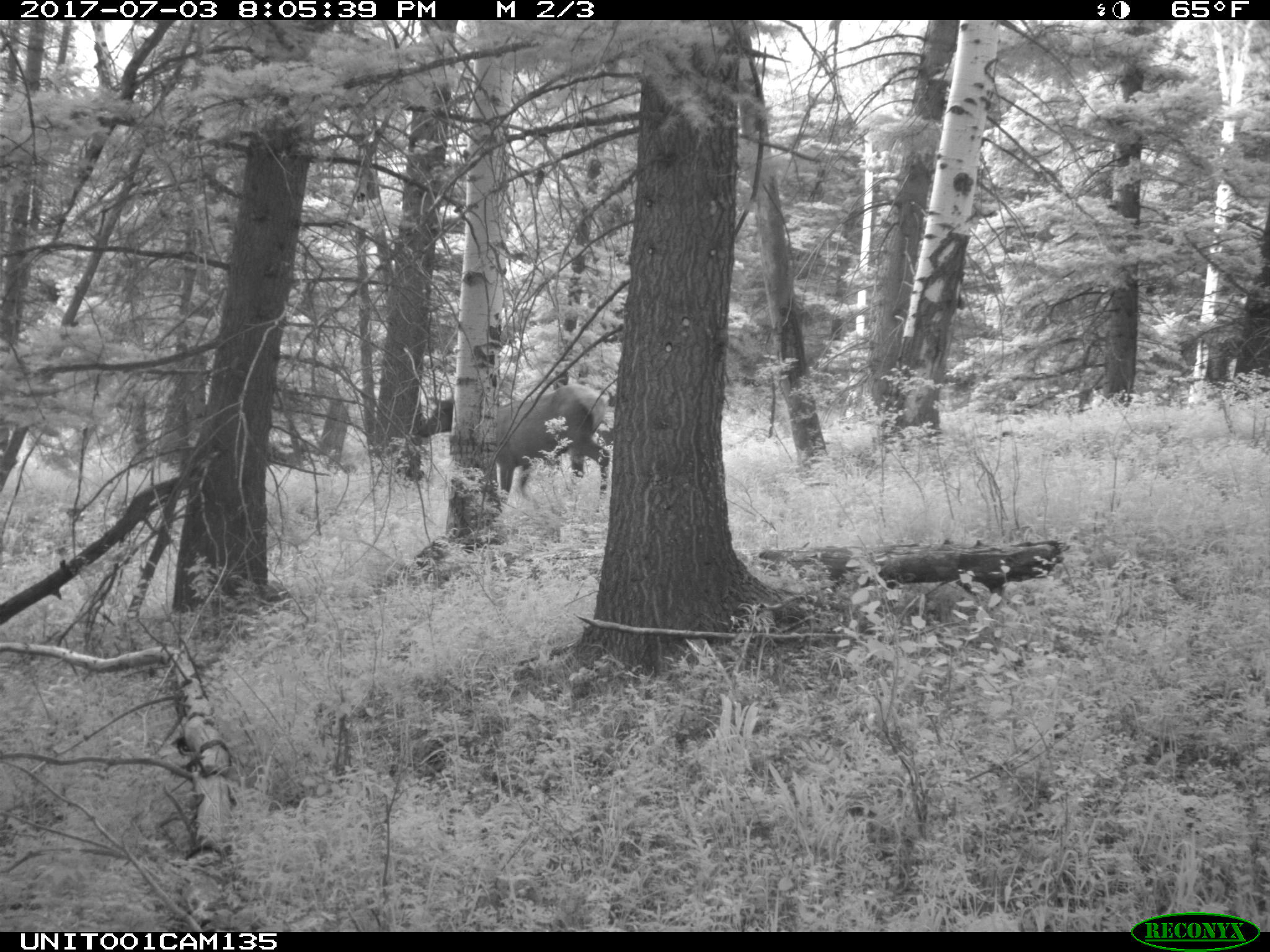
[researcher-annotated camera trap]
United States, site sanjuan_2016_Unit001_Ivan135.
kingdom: Animalia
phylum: Chordata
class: Mammalia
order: Artiodactyla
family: Cervidae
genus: Cervus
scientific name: Cervus elaphus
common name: red deer